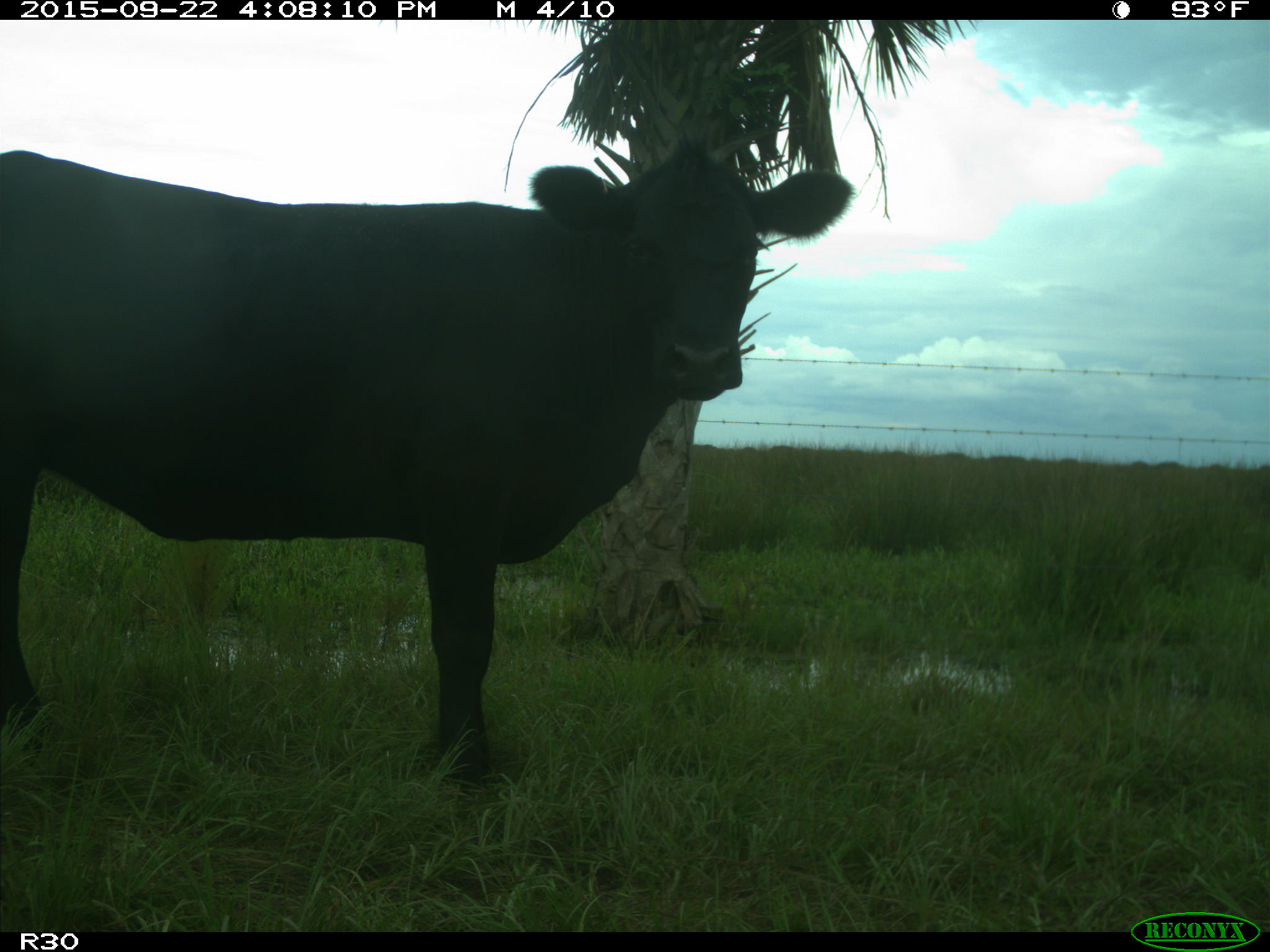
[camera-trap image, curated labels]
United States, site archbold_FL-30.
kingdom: Animalia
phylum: Chordata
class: Mammalia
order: Artiodactyla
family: Bovidae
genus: Bos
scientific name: Bos taurus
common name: domestic cow